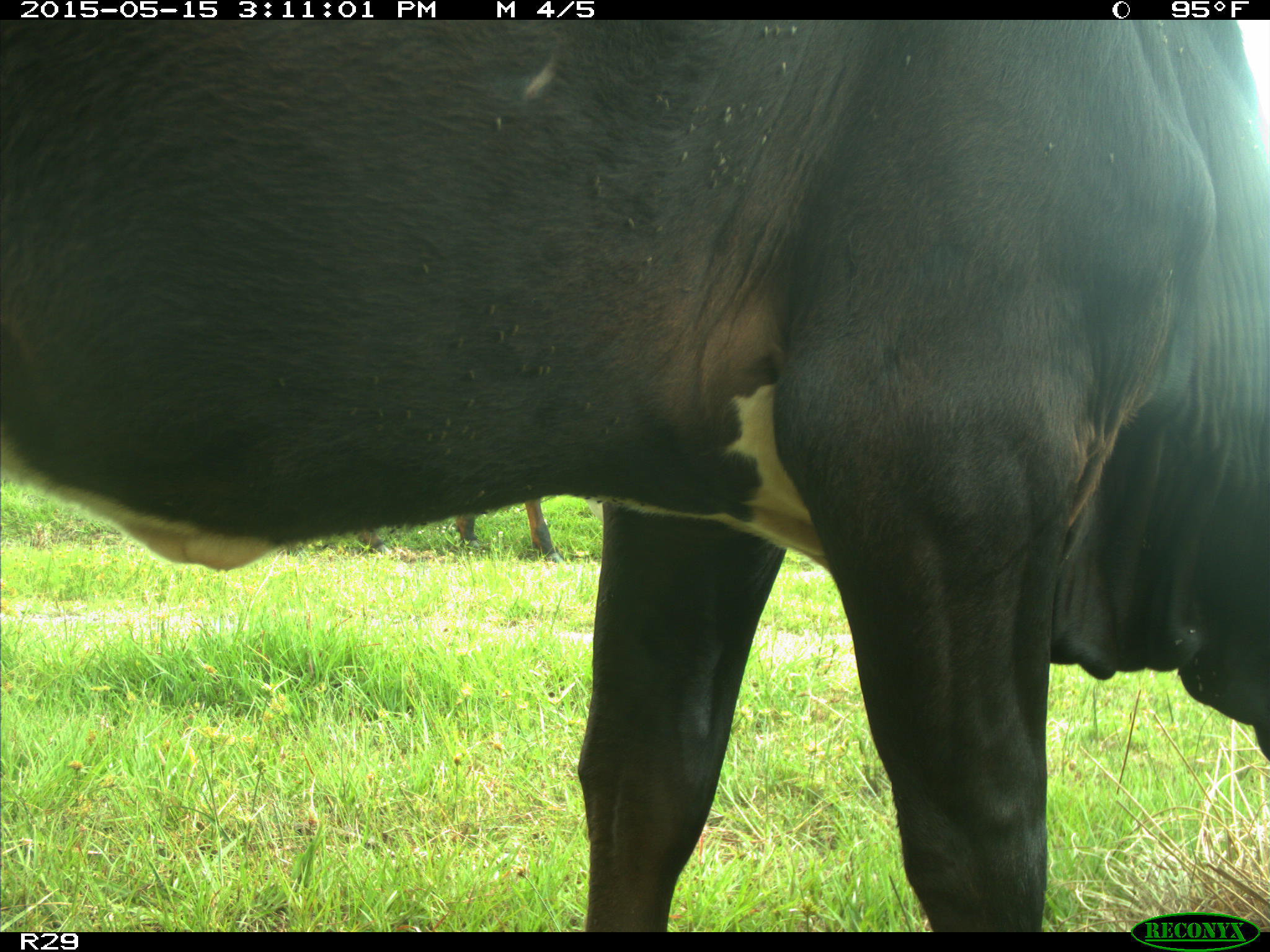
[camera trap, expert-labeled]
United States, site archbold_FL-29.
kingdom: Animalia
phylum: Chordata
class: Mammalia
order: Artiodactyla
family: Bovidae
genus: Bos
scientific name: Bos taurus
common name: domestic cow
Bos taurus (domestic cow).